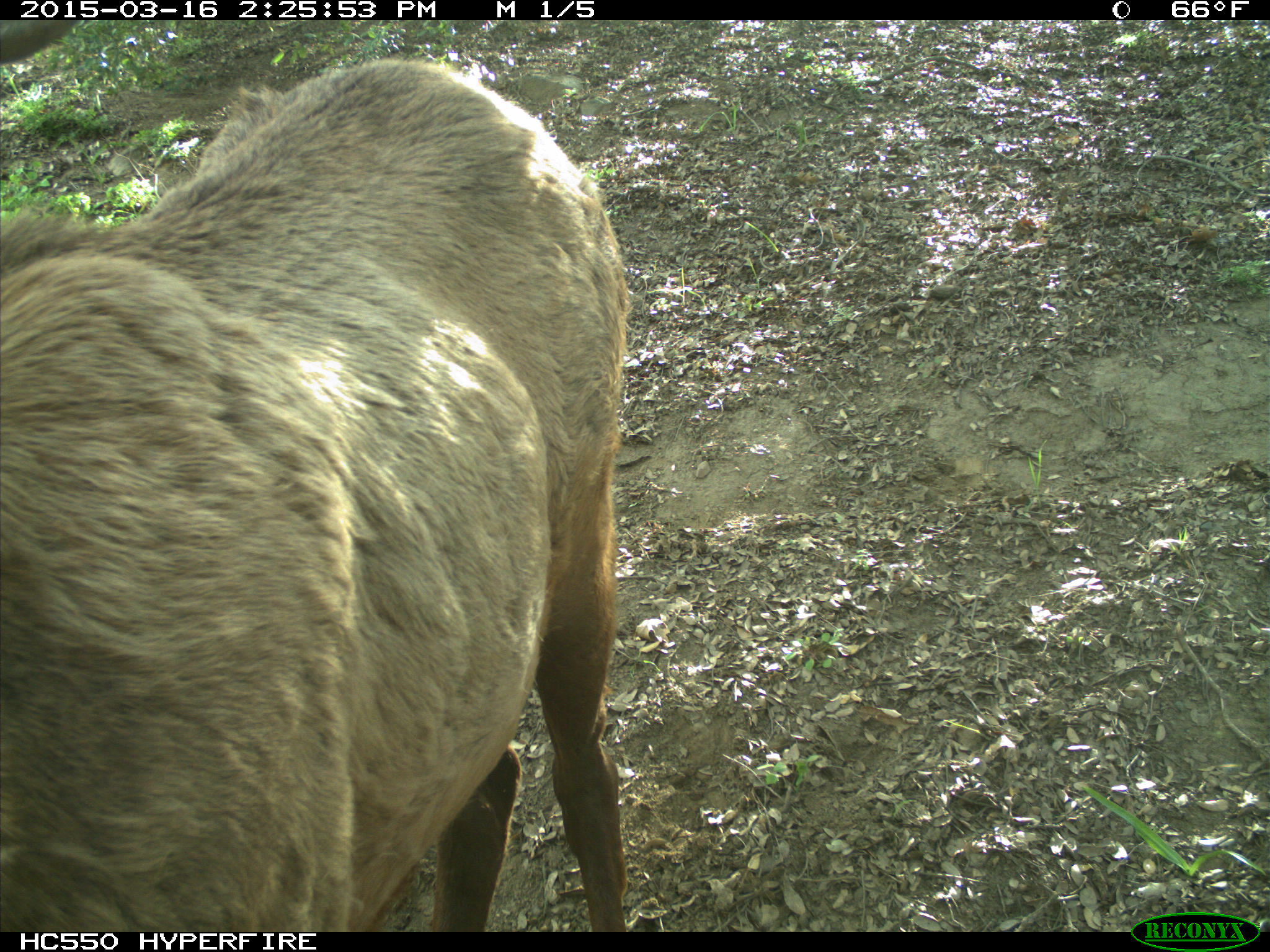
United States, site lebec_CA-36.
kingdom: Animalia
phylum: Chordata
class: Mammalia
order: Artiodactyla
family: Cervidae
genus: Cervus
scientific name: Cervus canadensis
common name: elk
Cervus canadensis (elk).